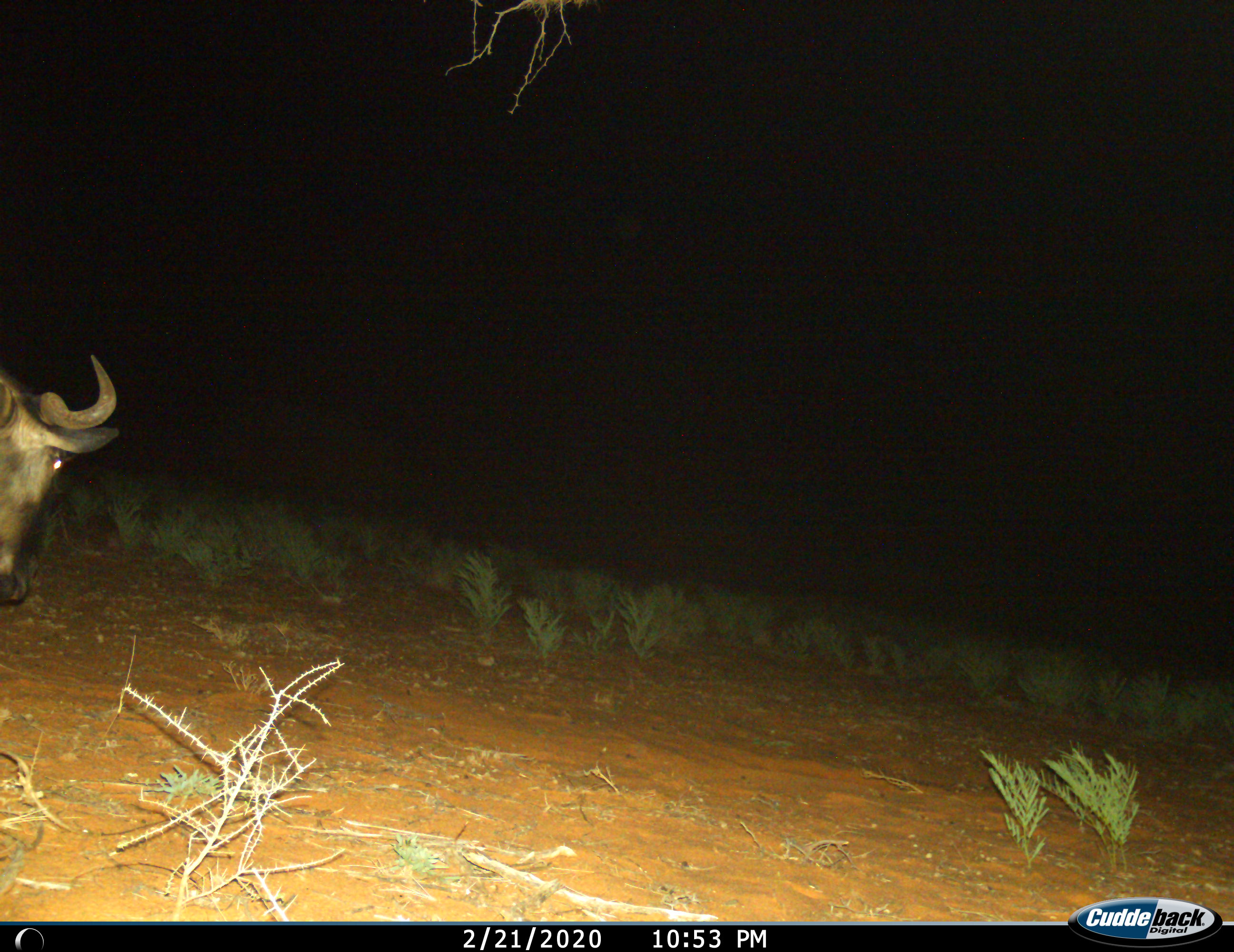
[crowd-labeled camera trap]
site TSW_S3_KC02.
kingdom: Animalia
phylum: Chordata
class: Mammalia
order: Artiodactyla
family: Bovidae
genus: Connochaetes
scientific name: Connochaetes taurinus taurinus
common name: blue wildebeest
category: wildebeestblue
Wildebeestblue (blue wildebeest) (Connochaetes taurinus taurinus), count 1. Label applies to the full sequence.